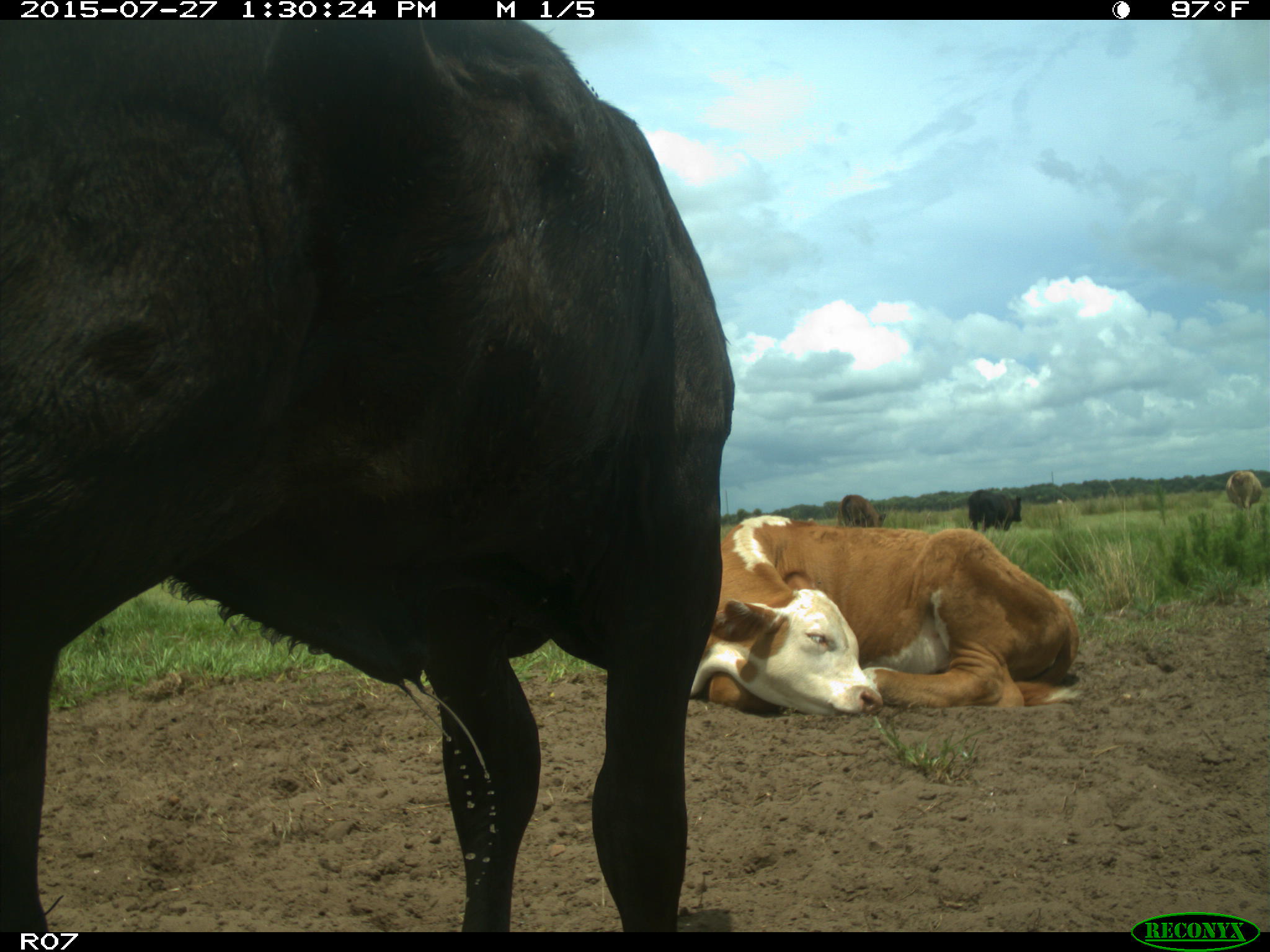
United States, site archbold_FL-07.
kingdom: Animalia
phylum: Chordata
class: Mammalia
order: Artiodactyla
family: Bovidae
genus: Bos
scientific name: Bos taurus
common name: domestic cow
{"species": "Bos taurus (domestic cow)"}